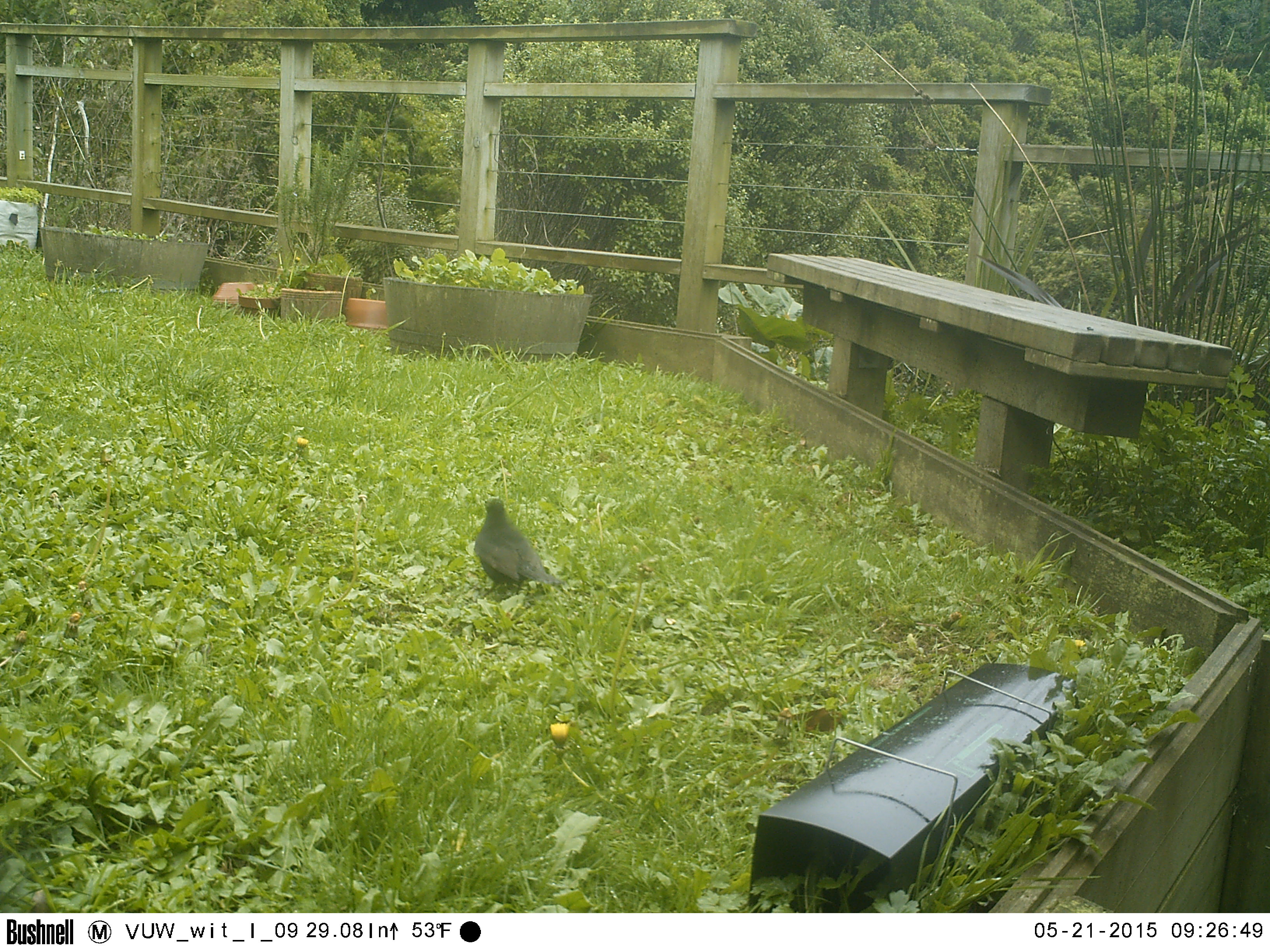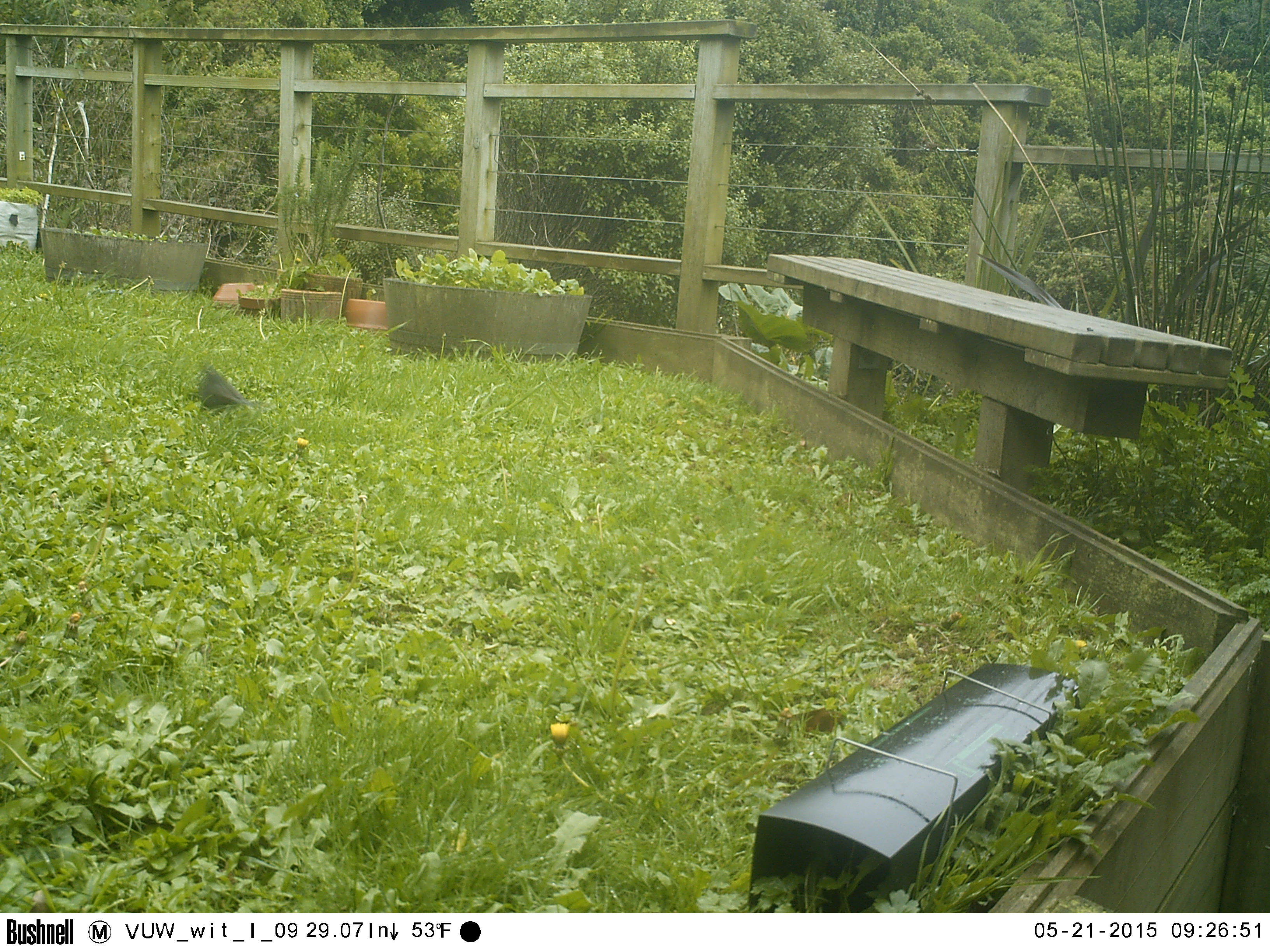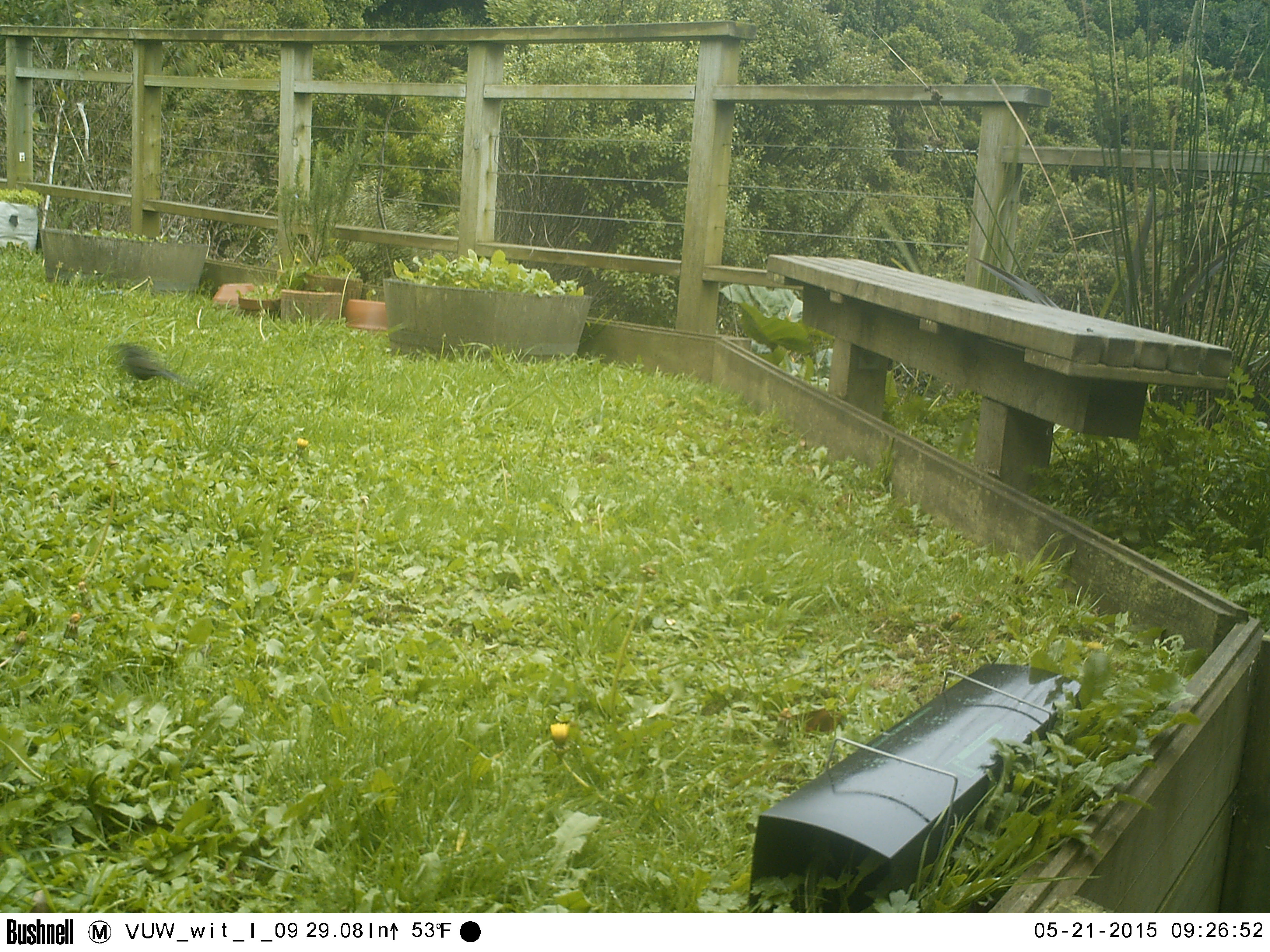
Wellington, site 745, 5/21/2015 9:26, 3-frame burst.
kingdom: Animalia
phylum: Chordata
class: Aves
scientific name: Aves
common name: bird